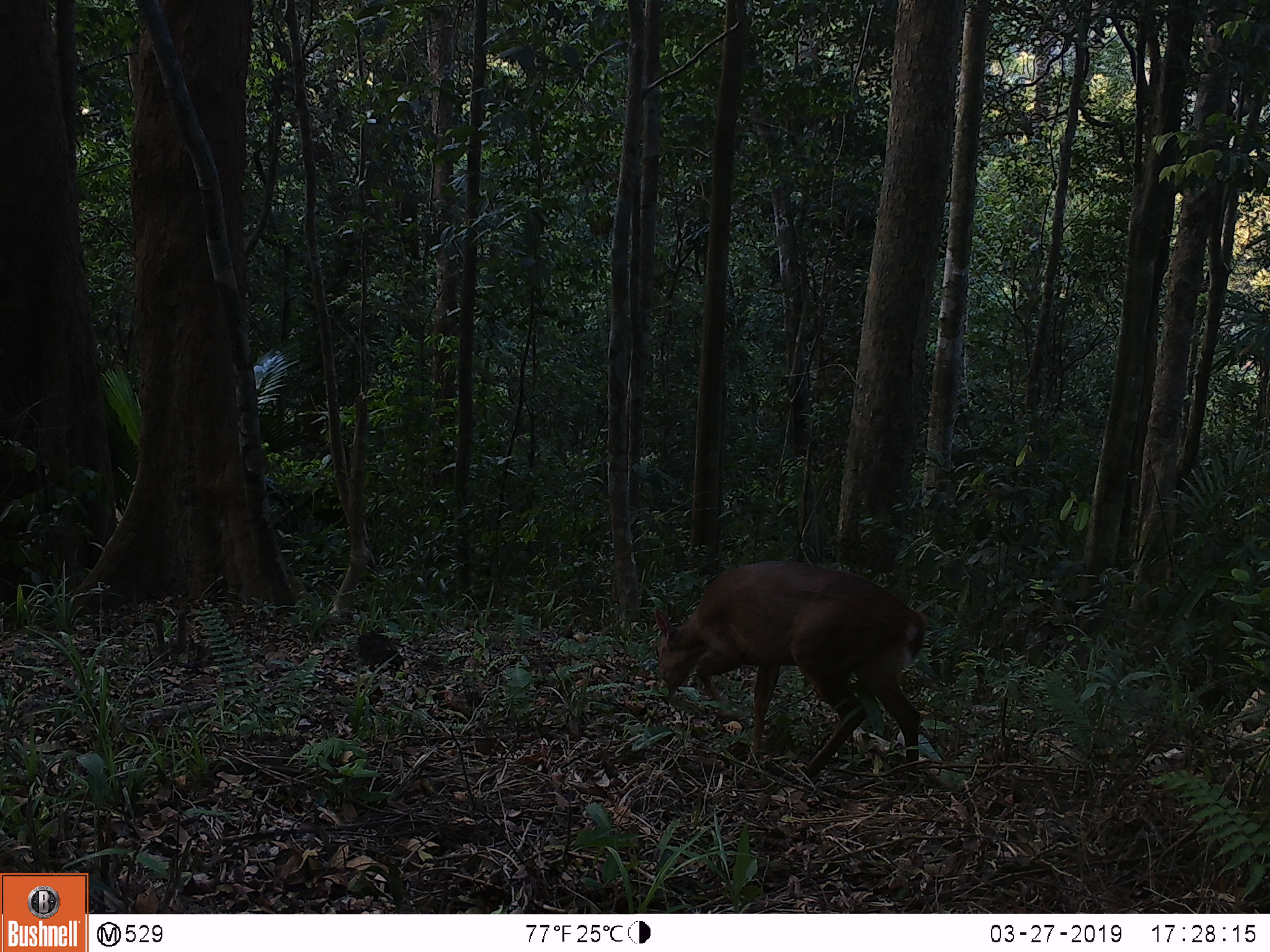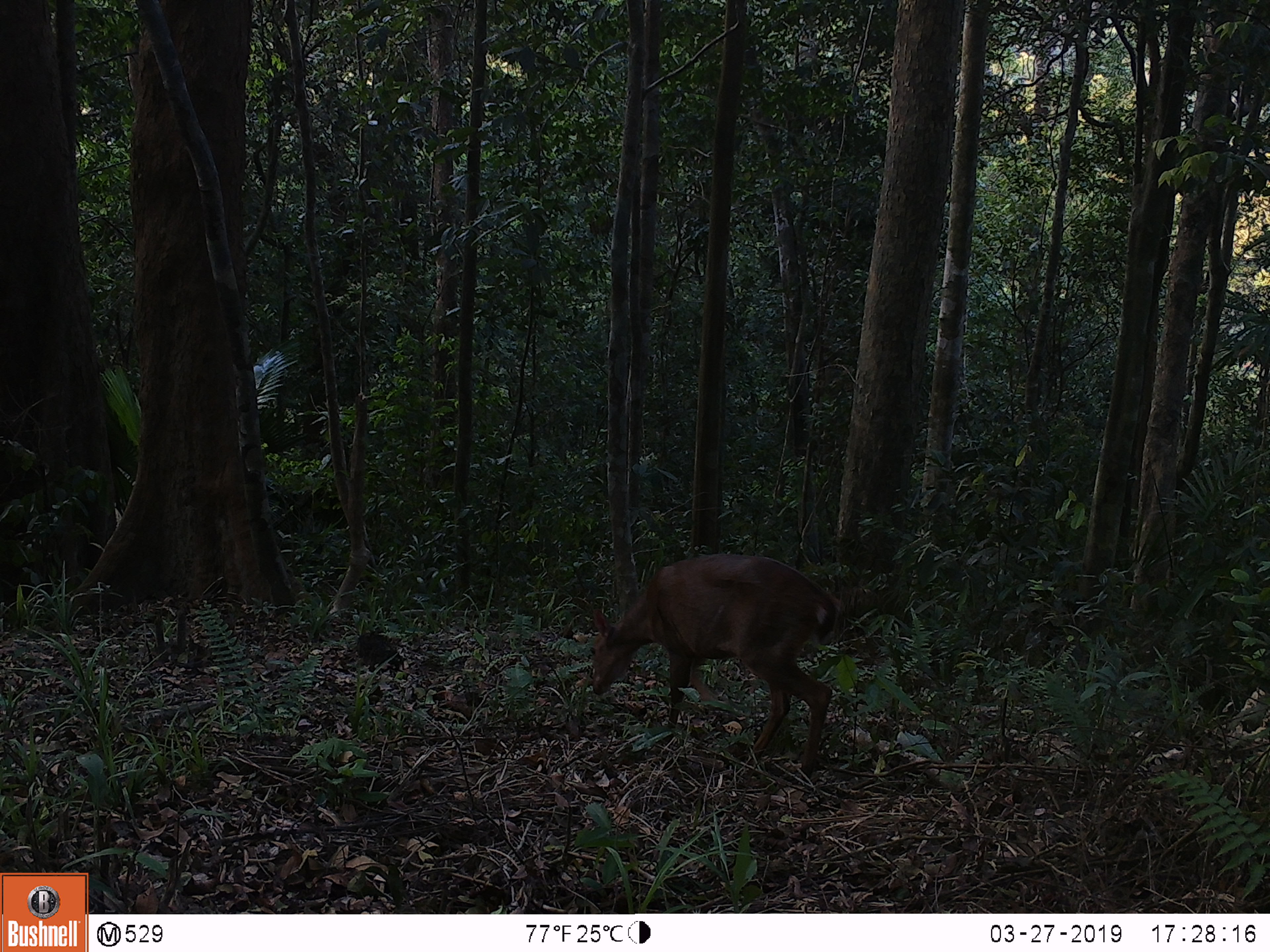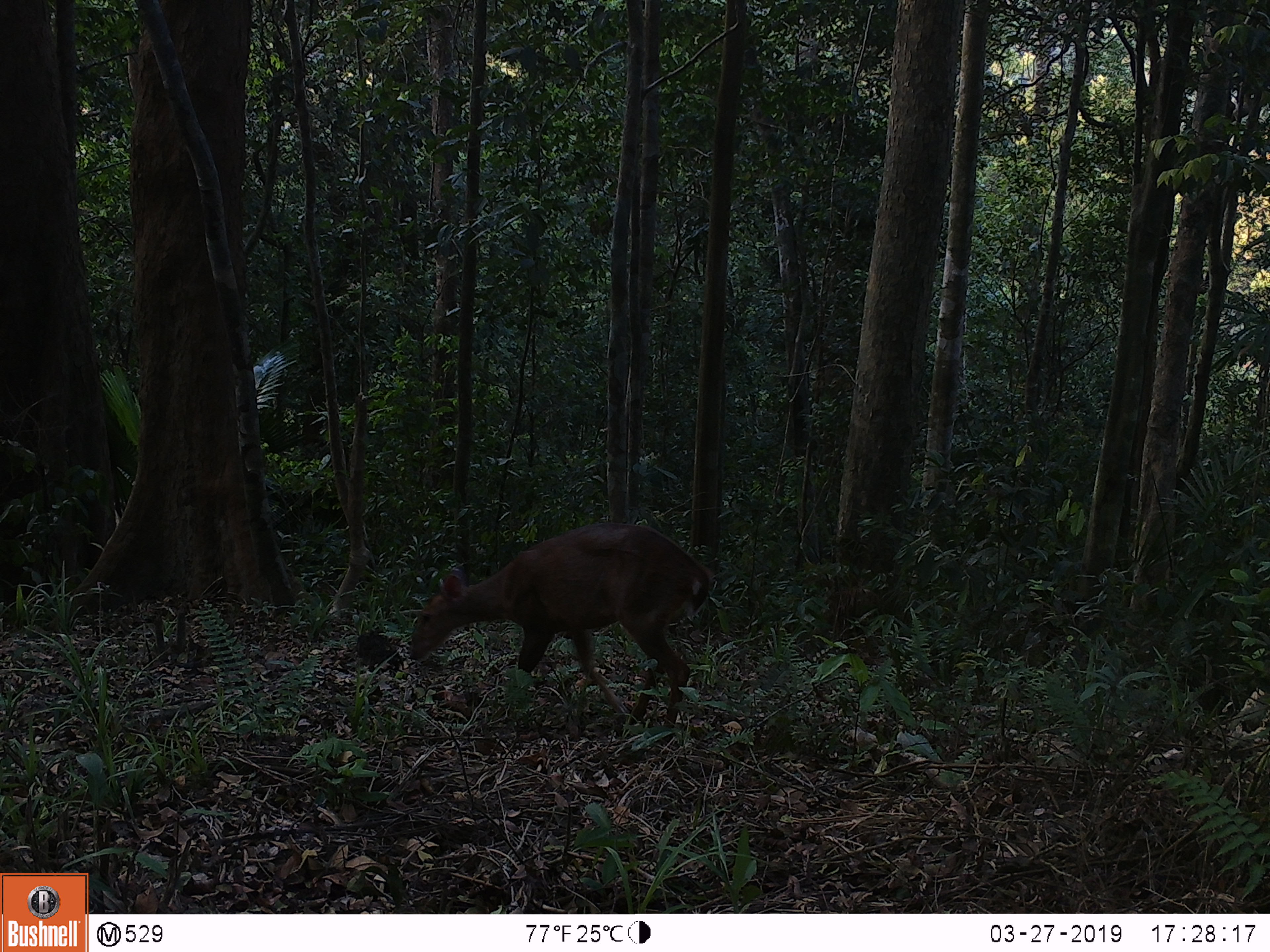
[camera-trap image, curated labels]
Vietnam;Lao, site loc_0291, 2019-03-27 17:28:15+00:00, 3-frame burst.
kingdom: Animalia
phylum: Chordata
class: Mammalia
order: Artiodactyla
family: Cervidae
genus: Muntiacus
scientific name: Muntiacus vuquangensis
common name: large-antlered muntjac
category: large antlered muntjac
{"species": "large antlered muntjac (large-antlered muntjac) (Muntiacus vuquangensis)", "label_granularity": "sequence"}